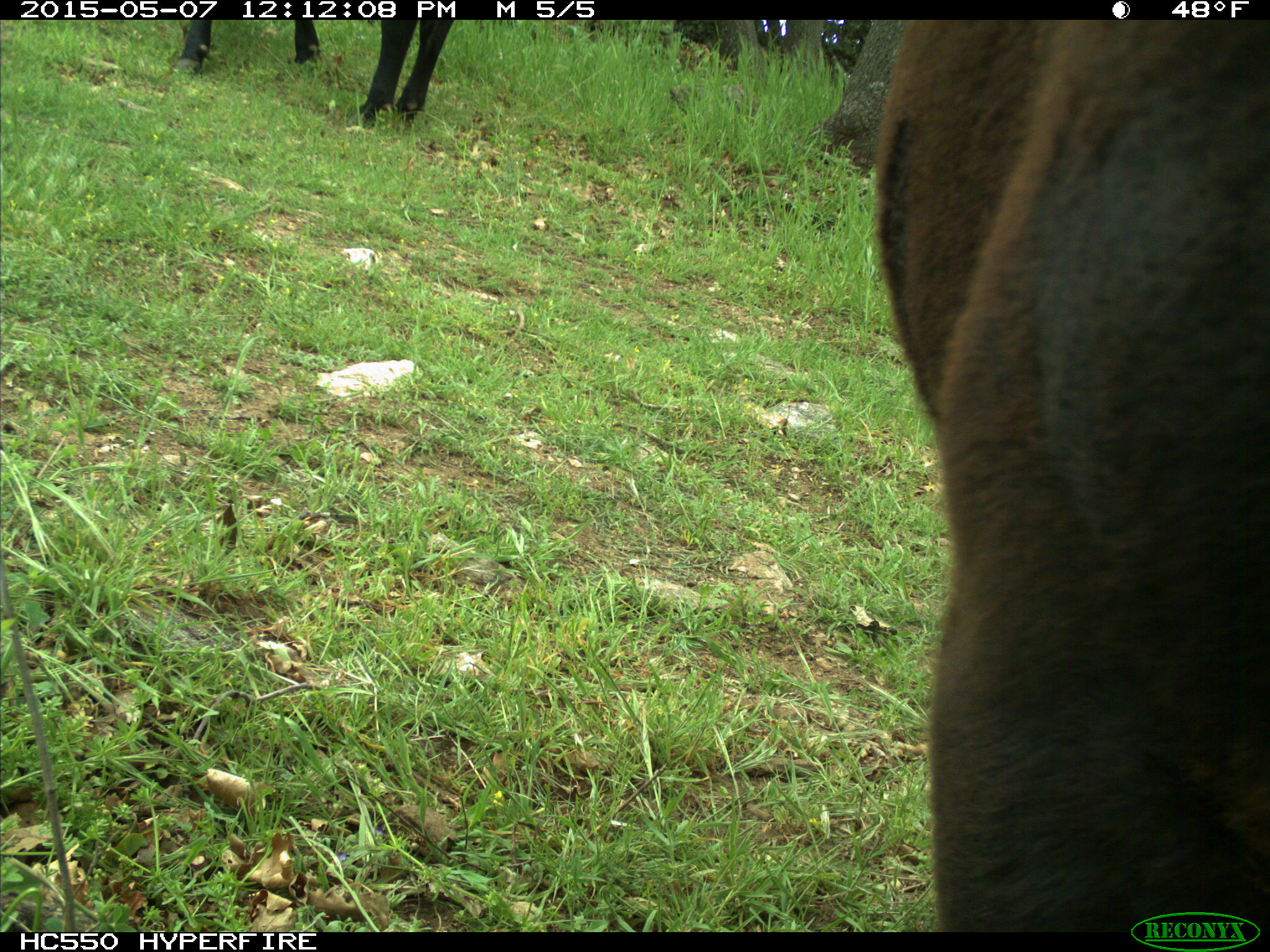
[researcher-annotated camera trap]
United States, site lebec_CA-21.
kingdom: Animalia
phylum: Chordata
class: Mammalia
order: Artiodactyla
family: Bovidae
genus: Bos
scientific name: Bos taurus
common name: domestic cow